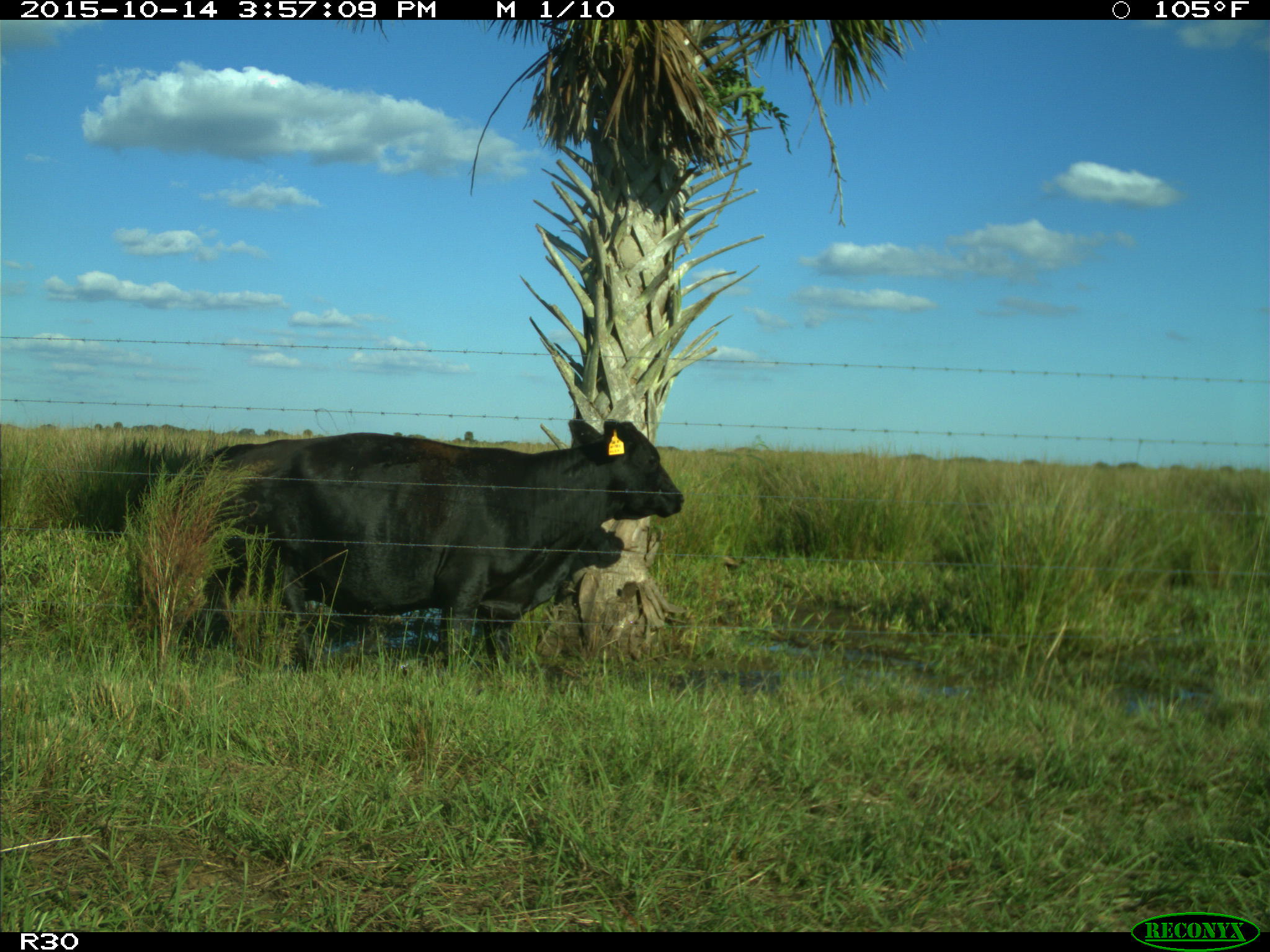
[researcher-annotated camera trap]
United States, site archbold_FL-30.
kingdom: Animalia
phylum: Chordata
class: Mammalia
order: Artiodactyla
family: Bovidae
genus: Bos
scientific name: Bos taurus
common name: domestic cow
Bos taurus (domestic cow).